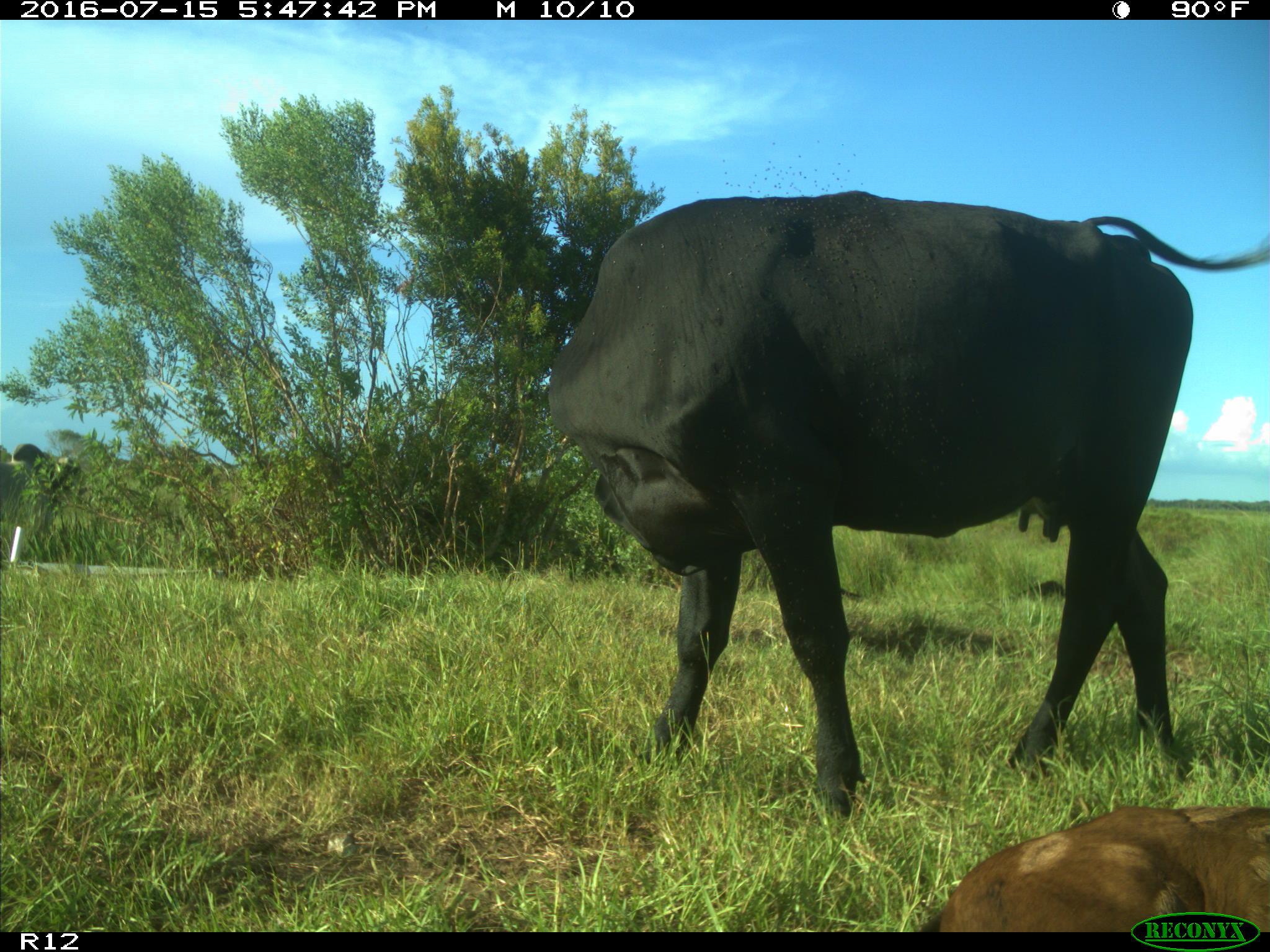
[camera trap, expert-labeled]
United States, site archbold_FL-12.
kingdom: Animalia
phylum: Chordata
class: Mammalia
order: Artiodactyla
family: Bovidae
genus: Bos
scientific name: Bos taurus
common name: domestic cow